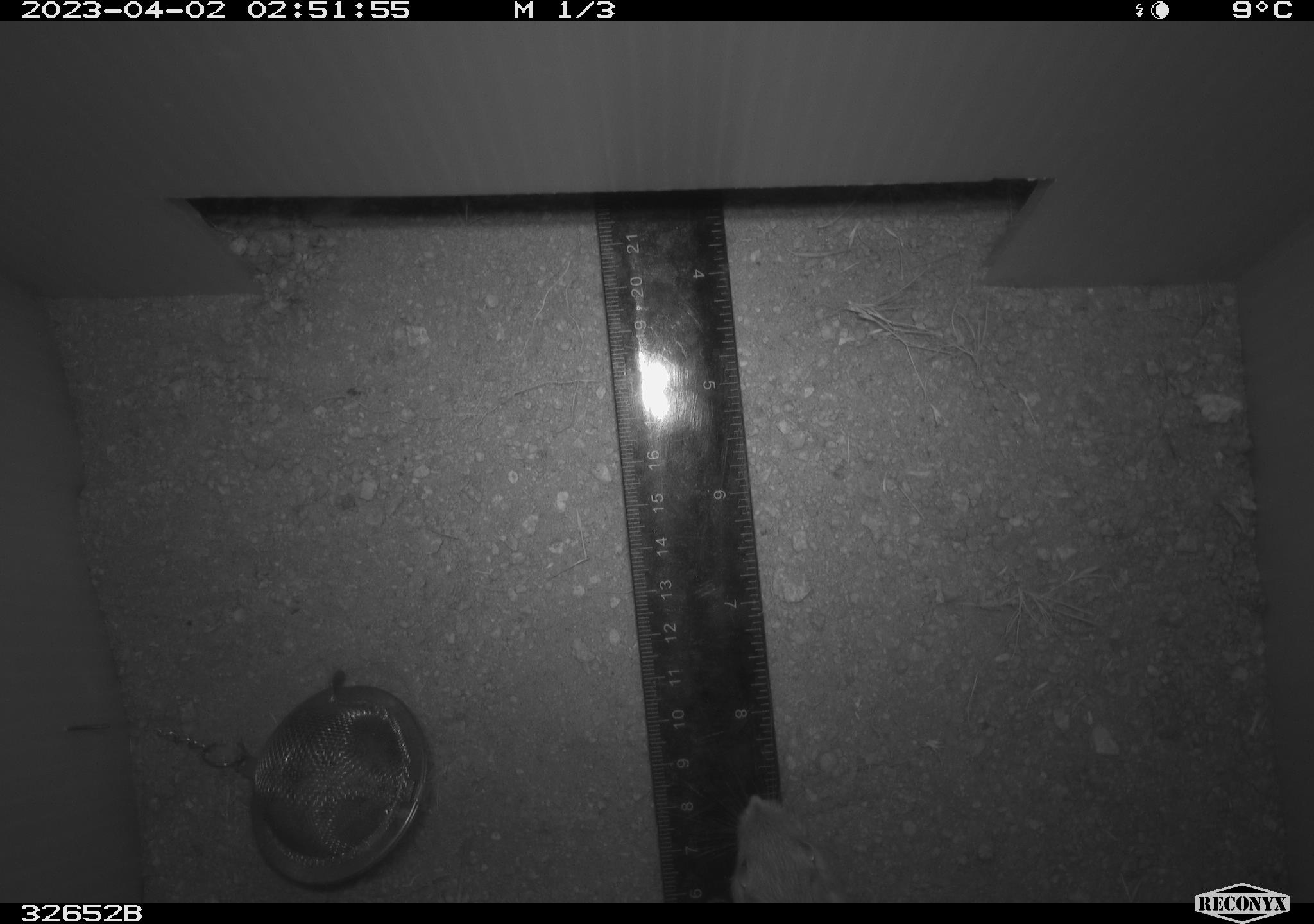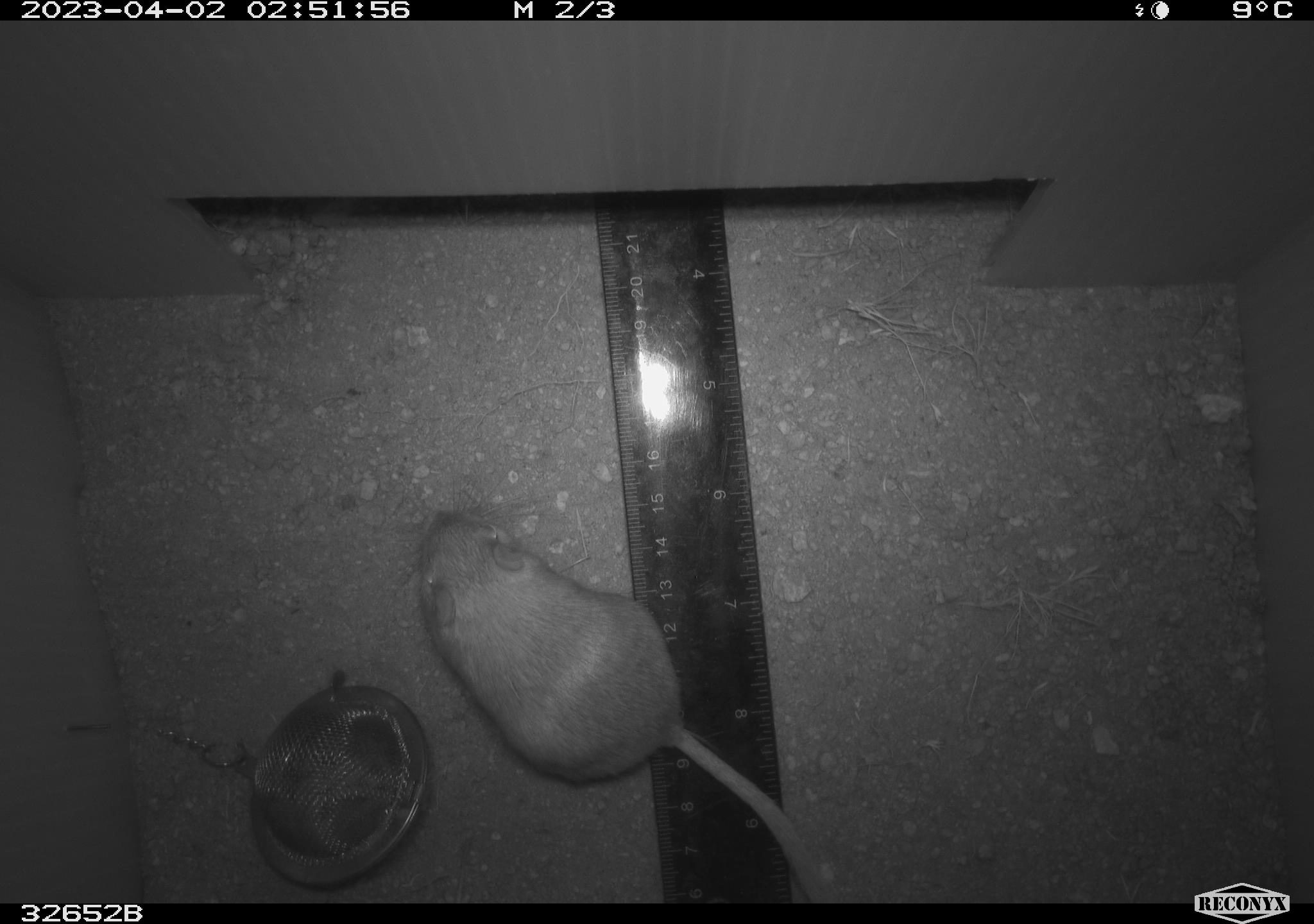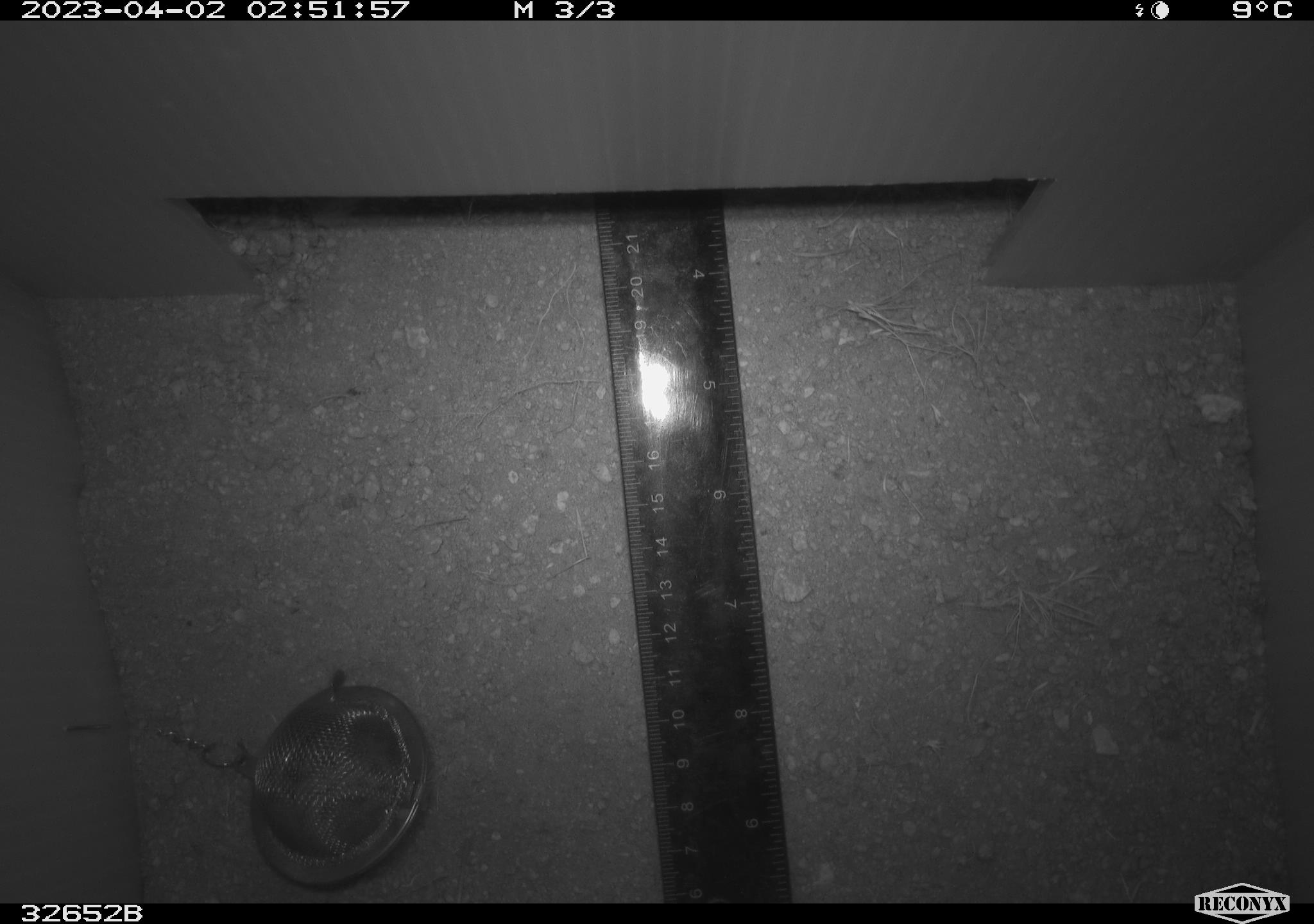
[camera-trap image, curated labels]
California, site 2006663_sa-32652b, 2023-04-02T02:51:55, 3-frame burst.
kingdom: Animalia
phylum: Chordata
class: Mammalia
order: Rodentia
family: Heteromyidae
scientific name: Heteromyidae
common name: kangaroo rats and pocket mice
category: heteromyidae family